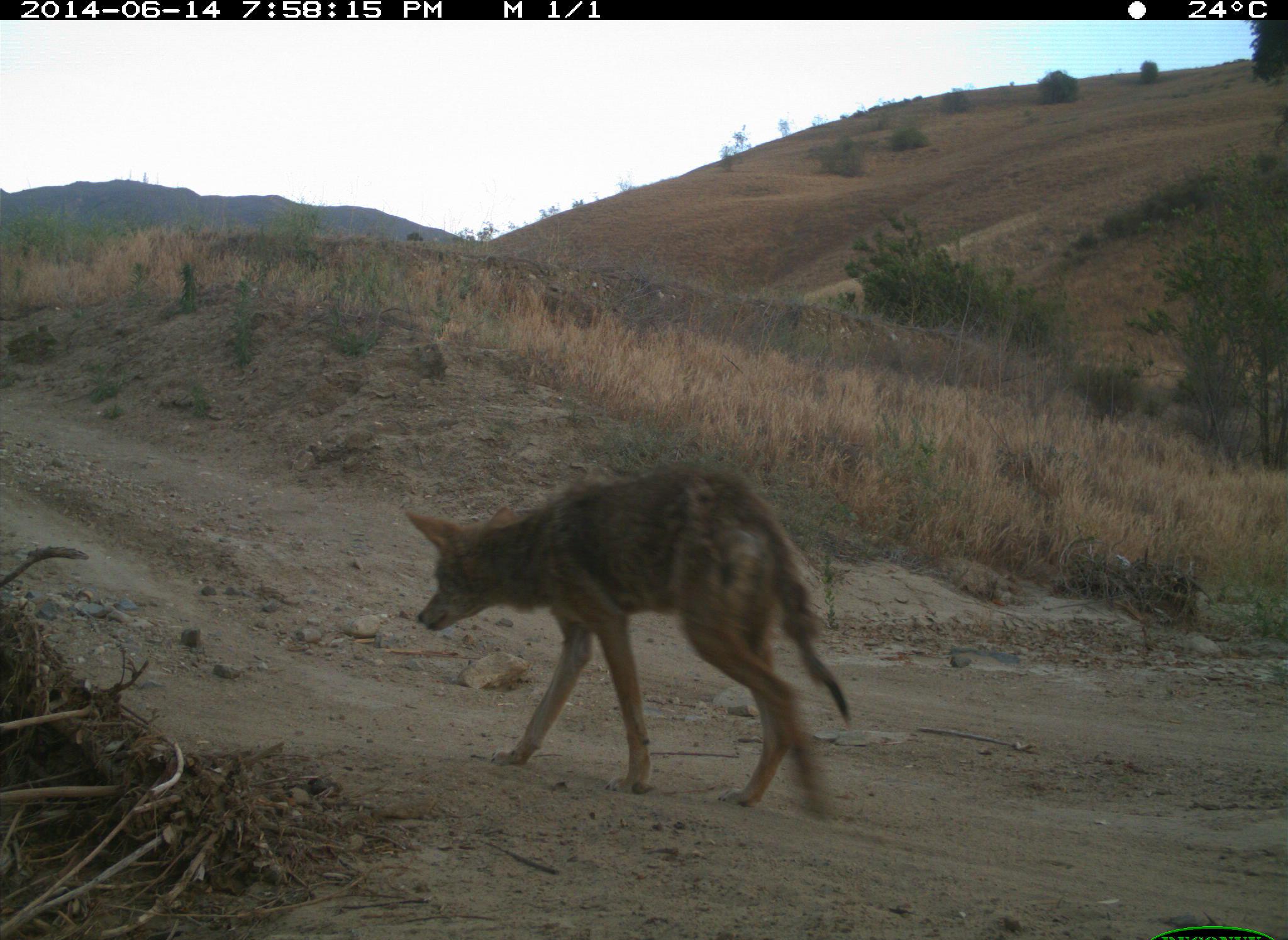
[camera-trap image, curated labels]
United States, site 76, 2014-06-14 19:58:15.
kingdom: Animalia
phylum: Chordata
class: Mammalia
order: Carnivora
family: Canidae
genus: Canis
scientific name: Canis latrans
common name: coyote